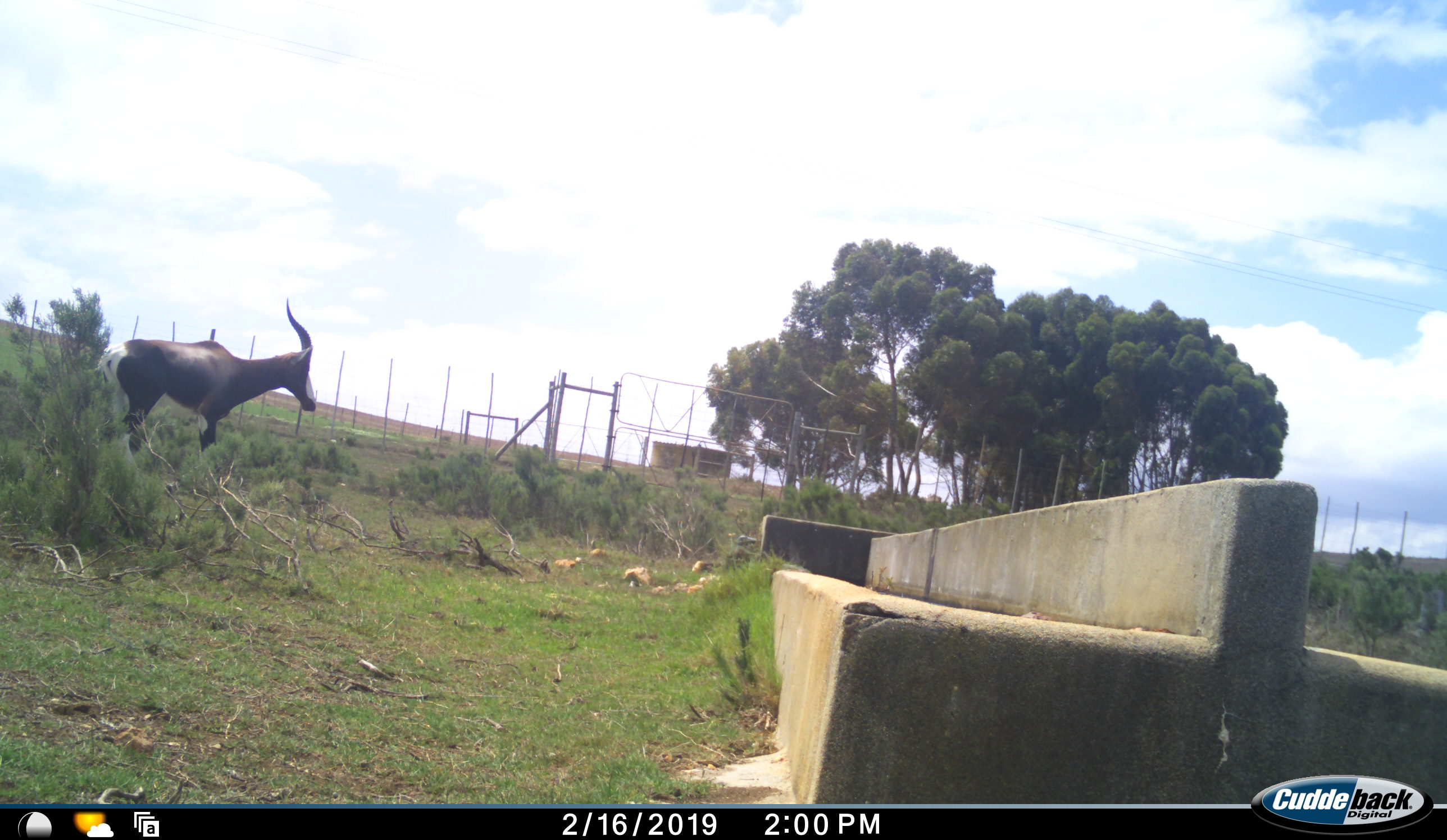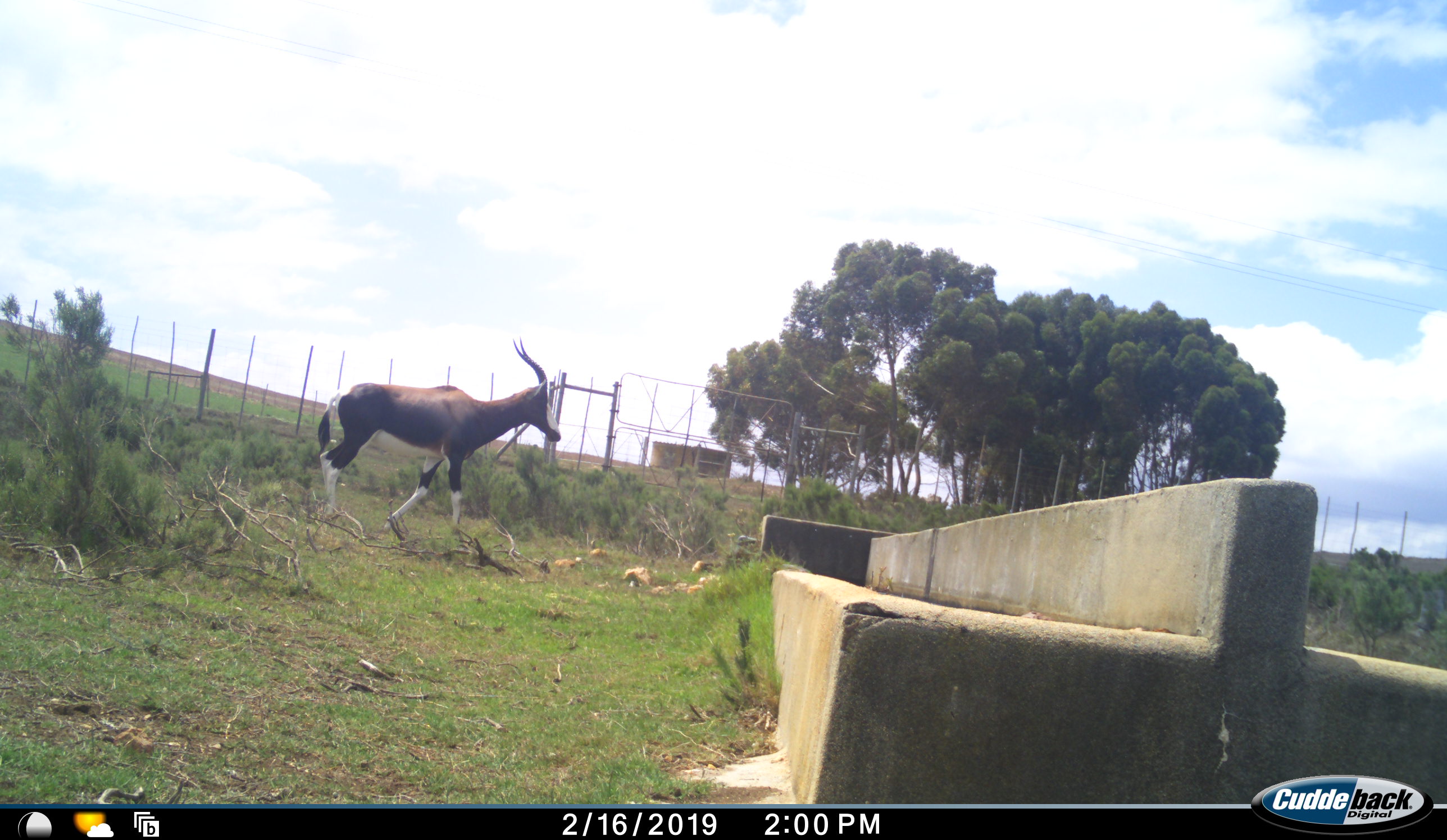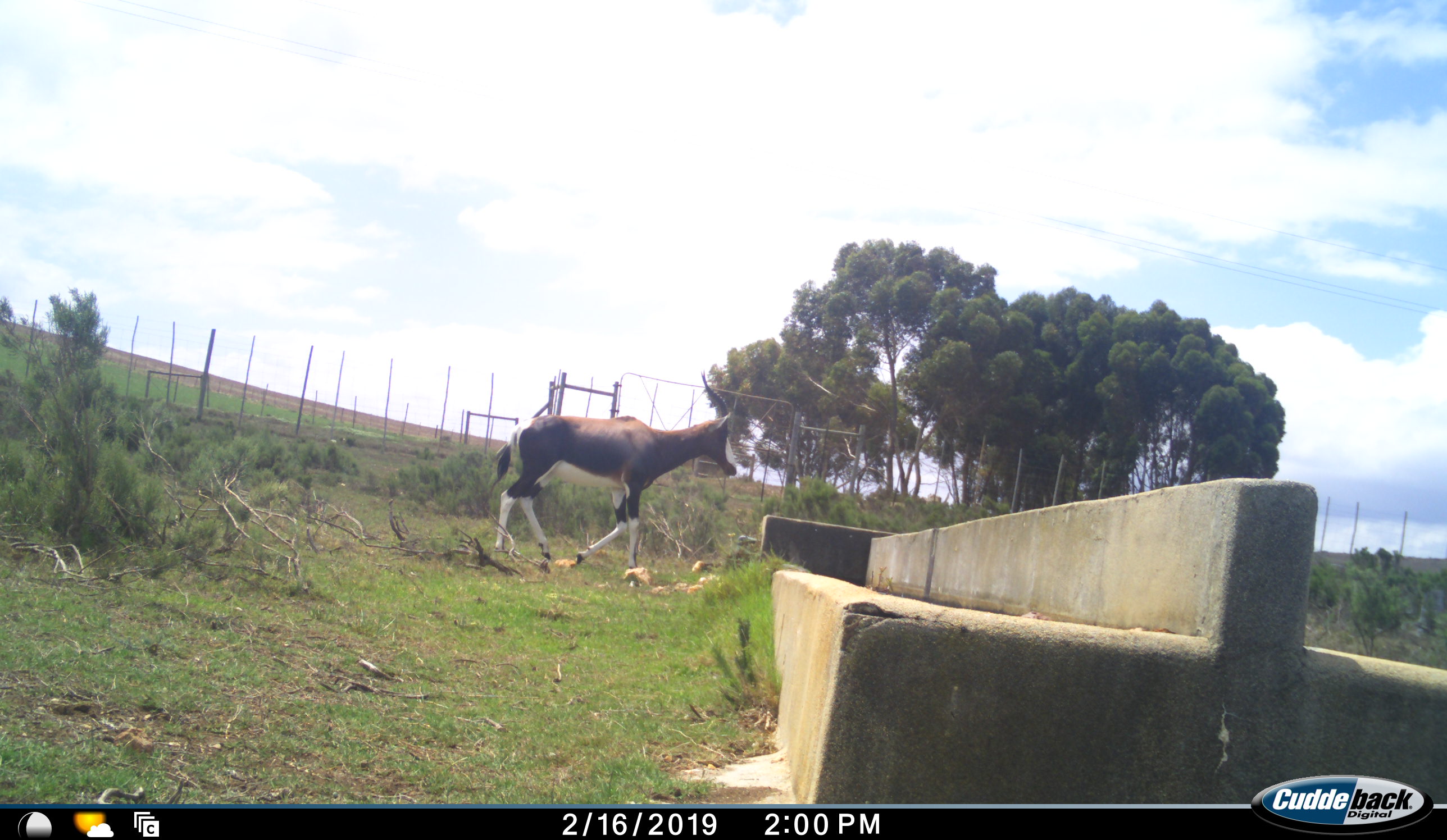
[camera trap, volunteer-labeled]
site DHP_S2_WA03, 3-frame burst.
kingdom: Animalia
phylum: Chordata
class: Mammalia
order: Artiodactyla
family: Bovidae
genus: Damaliscus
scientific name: Damaliscus pygargus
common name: bontebok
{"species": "bontebok (Damaliscus pygargus)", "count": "1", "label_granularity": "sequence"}